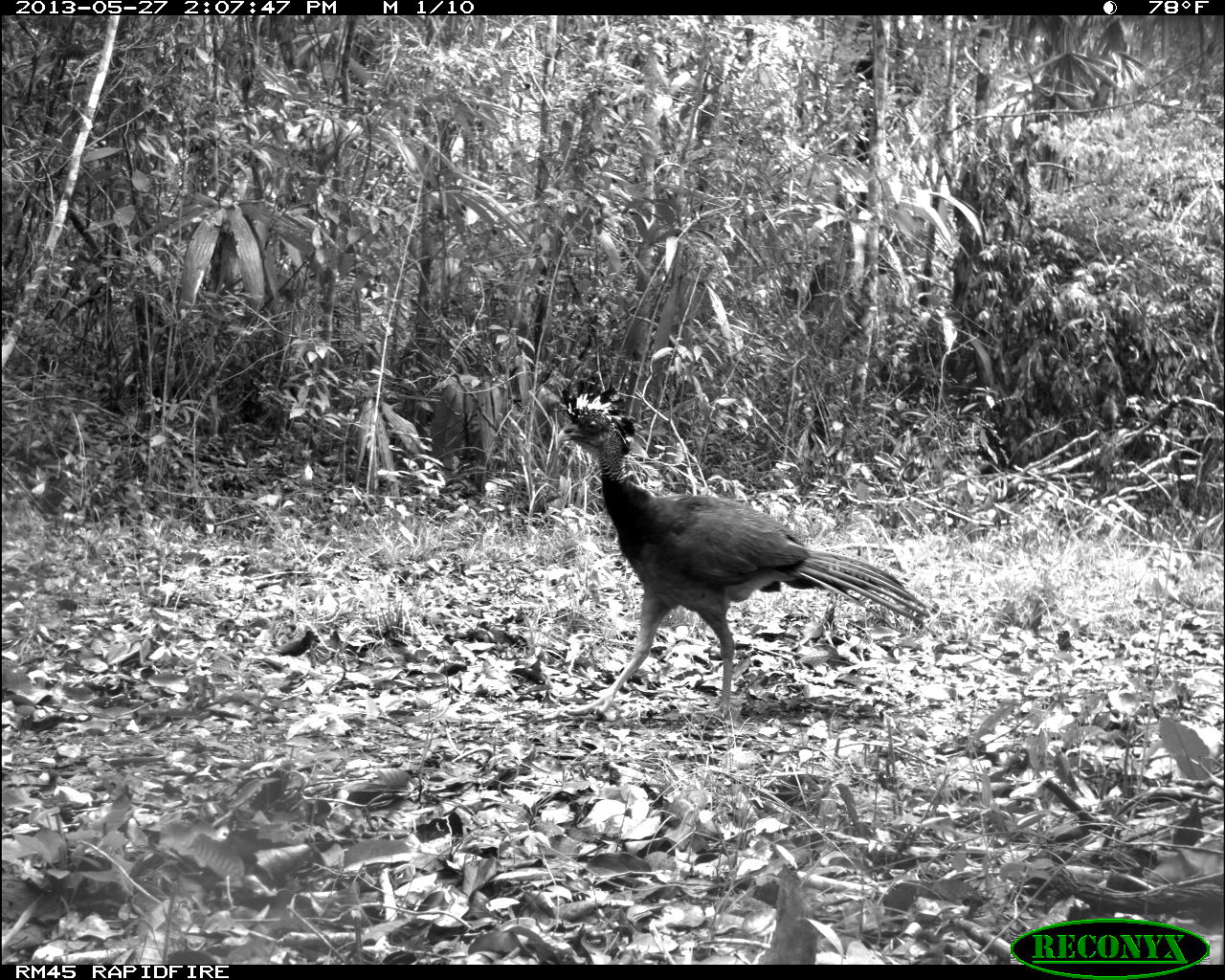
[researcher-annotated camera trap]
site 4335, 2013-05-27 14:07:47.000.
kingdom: Animalia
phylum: Chordata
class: Aves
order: Galliformes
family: Cracidae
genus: Crax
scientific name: Crax rubra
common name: great curassow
Crax rubra (great curassow), count 1, sex female.